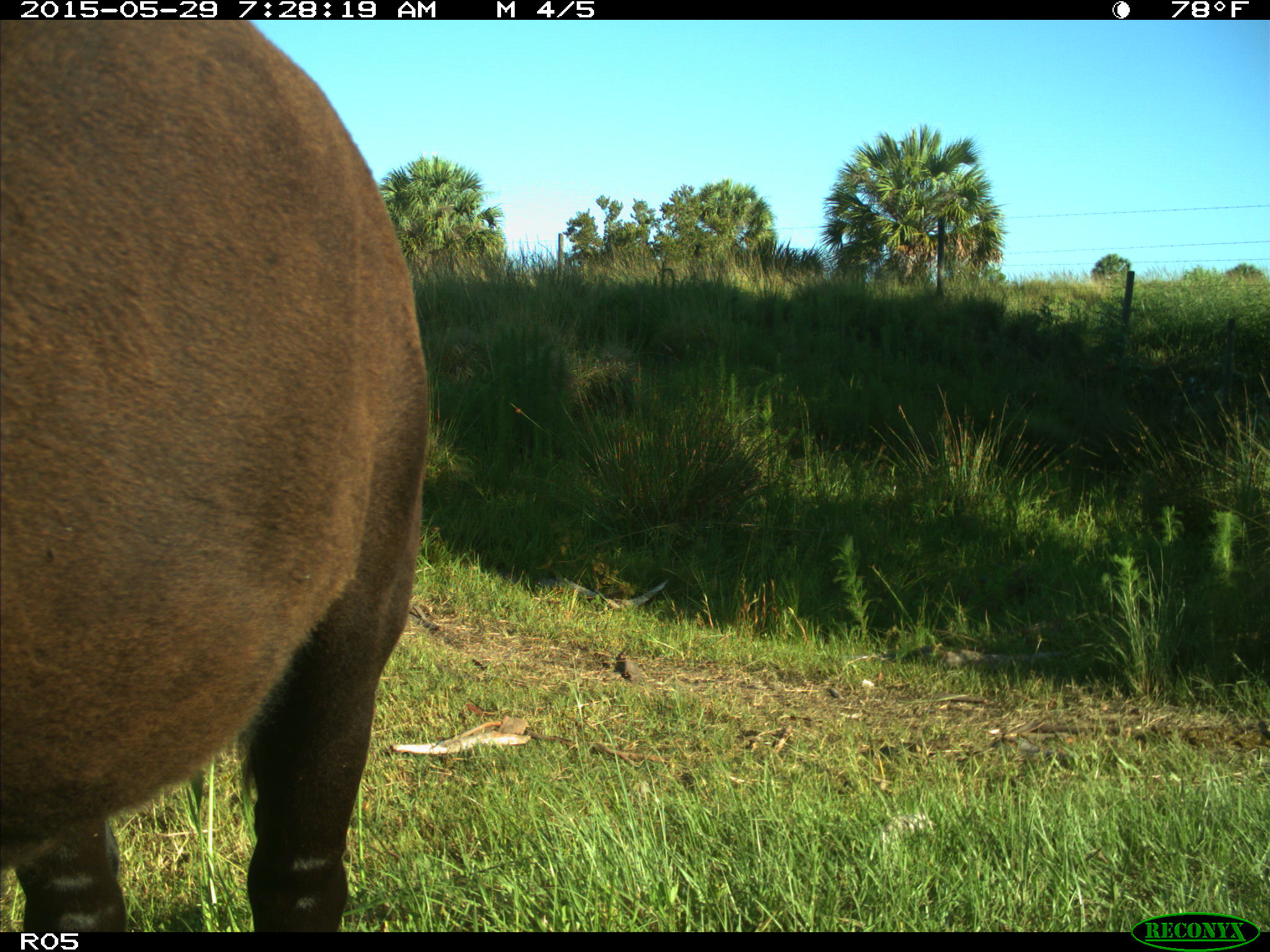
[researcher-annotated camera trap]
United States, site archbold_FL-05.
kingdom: Animalia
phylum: Chordata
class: Mammalia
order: Artiodactyla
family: Bovidae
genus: Bos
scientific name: Bos taurus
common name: domestic cow